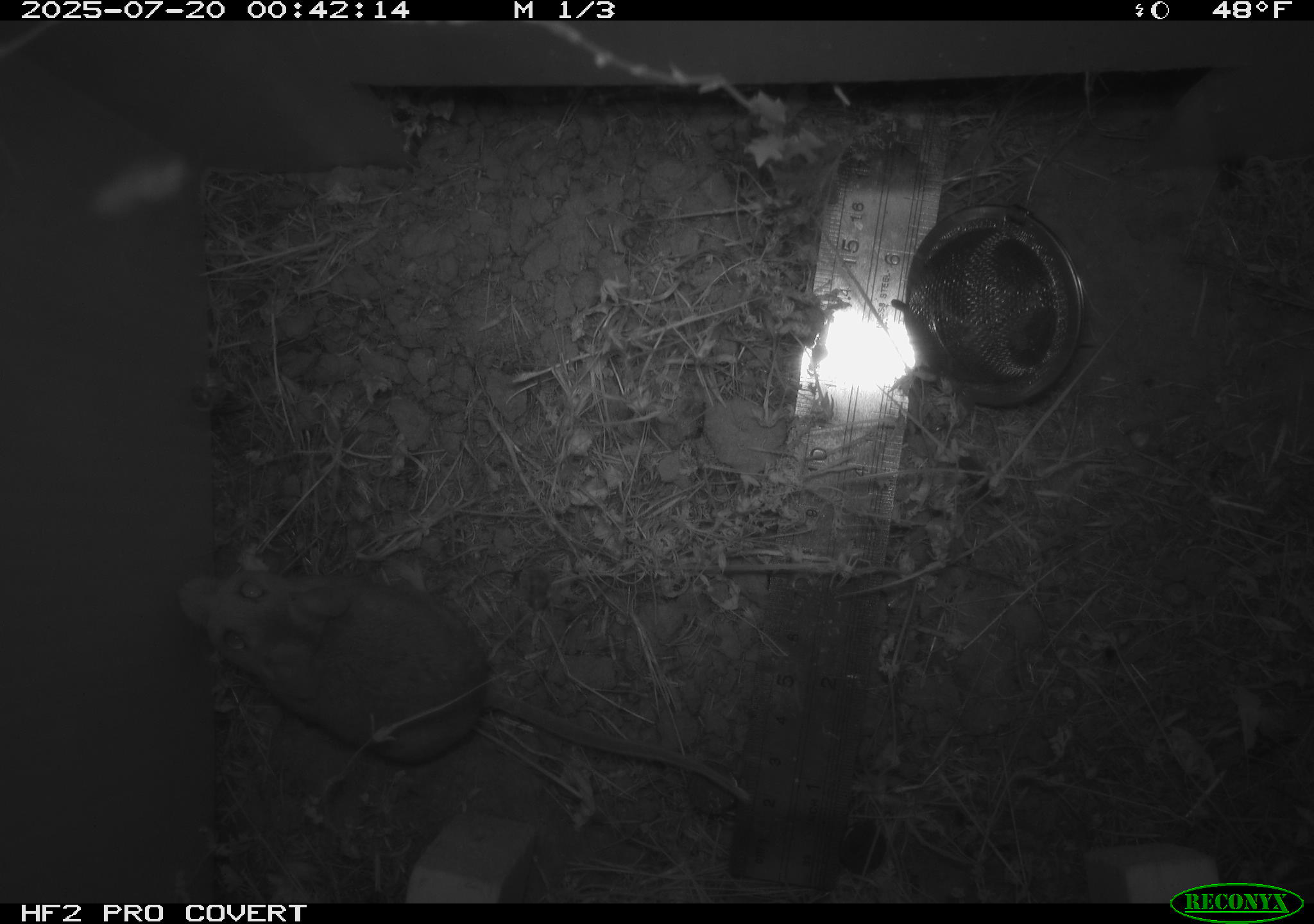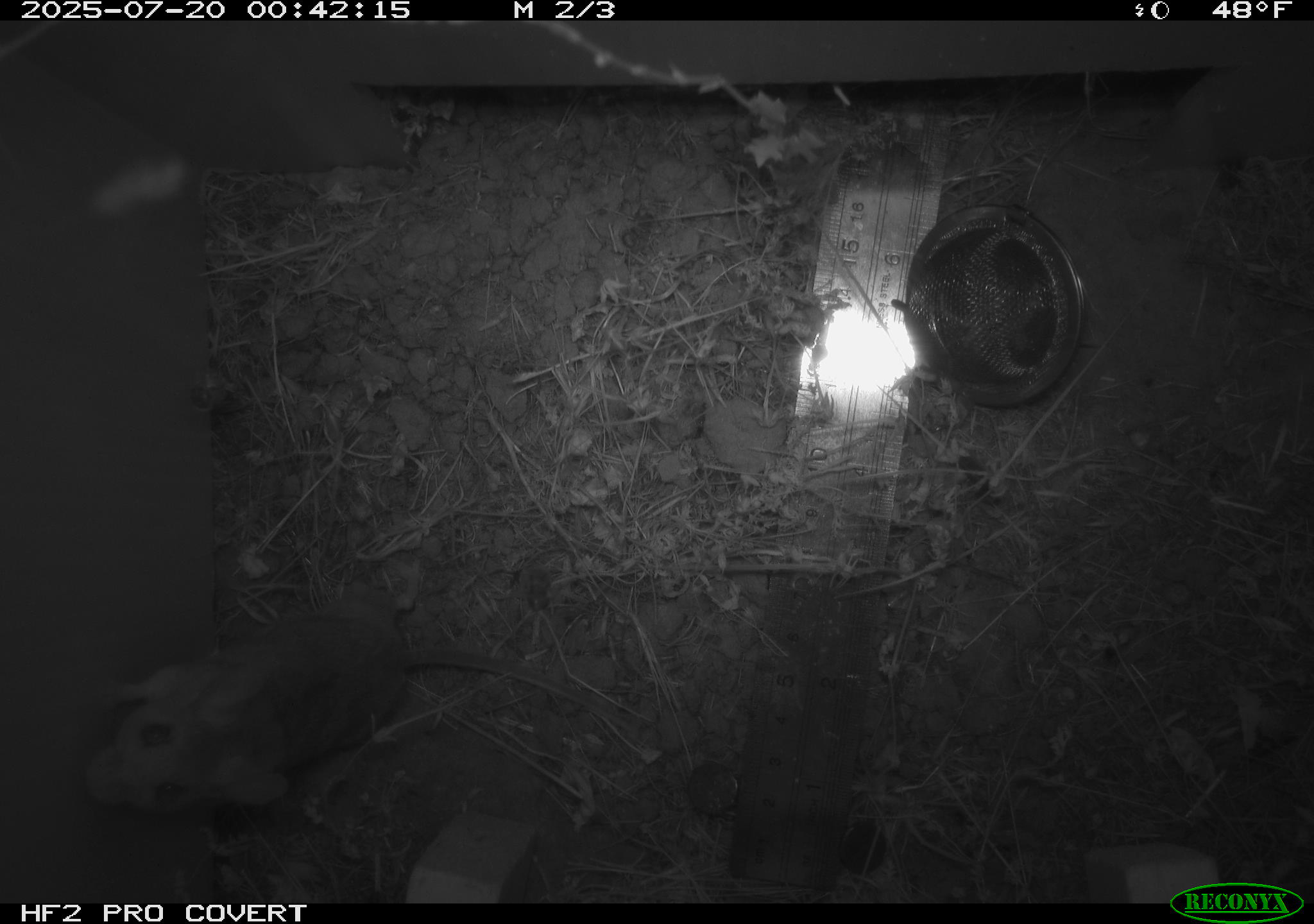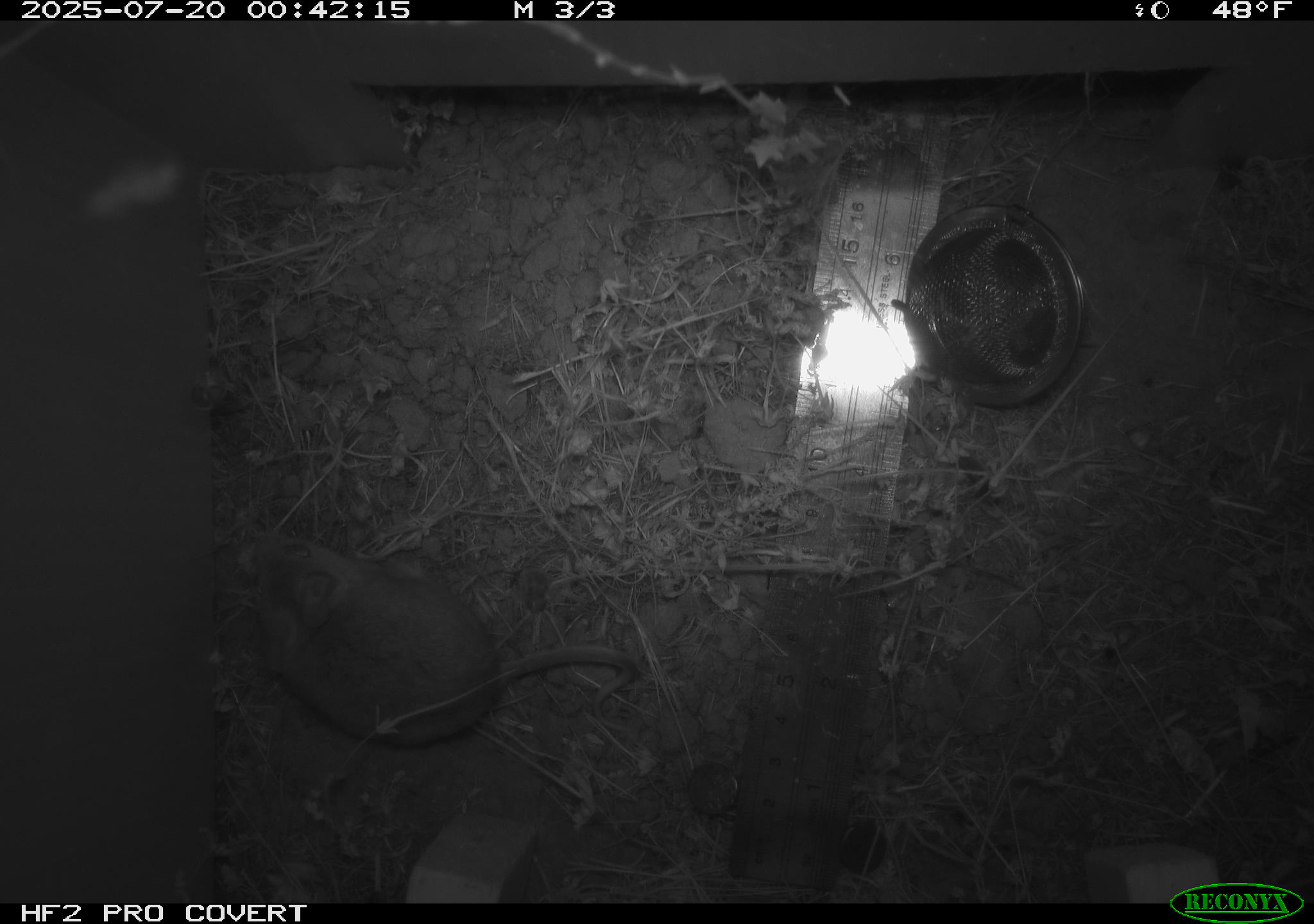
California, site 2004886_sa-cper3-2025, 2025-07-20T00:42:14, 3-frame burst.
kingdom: Animalia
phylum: Chordata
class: Mammalia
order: Rodentia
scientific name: Rodentia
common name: rodent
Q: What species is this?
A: Rodent (Rodentia).